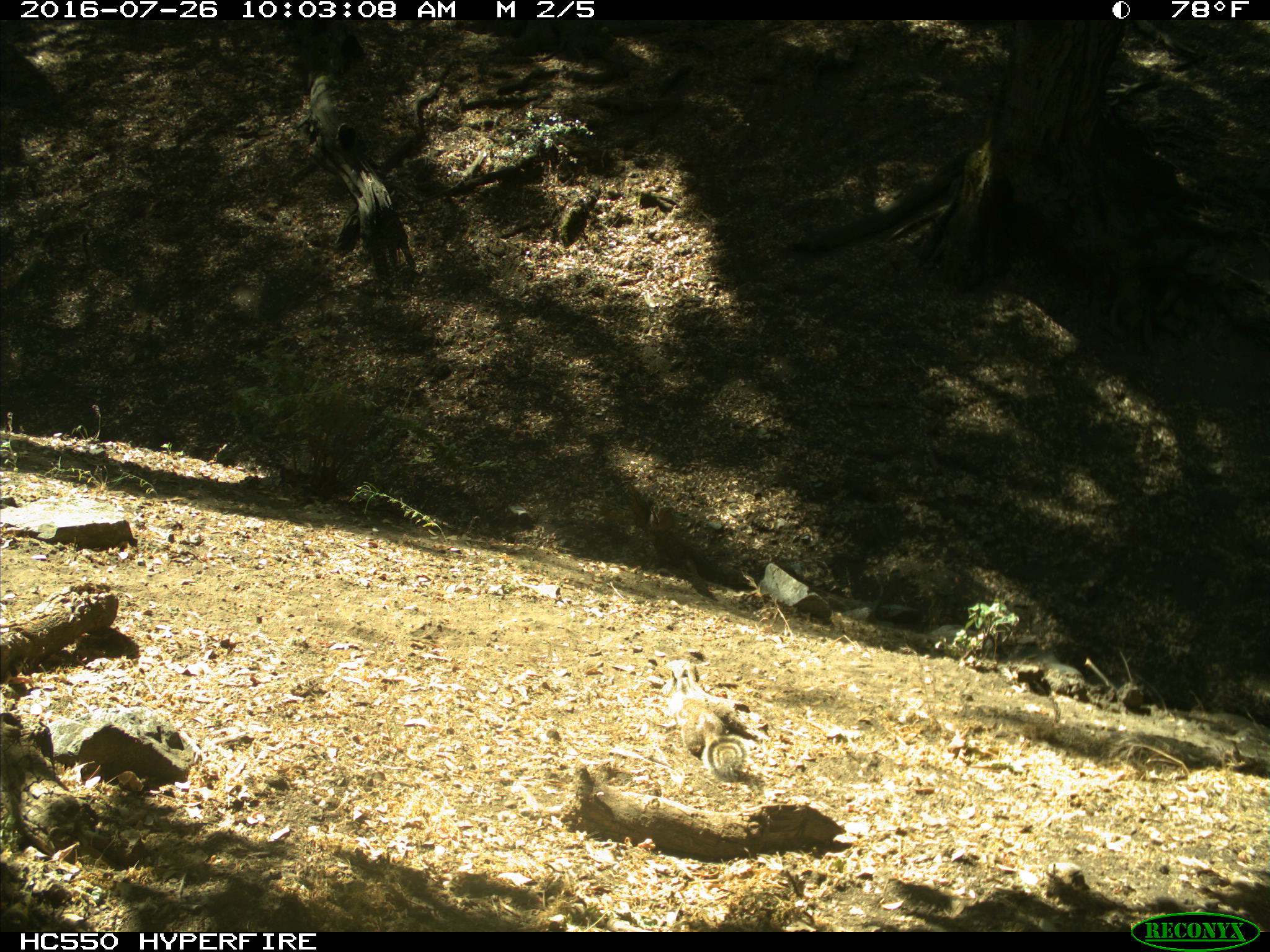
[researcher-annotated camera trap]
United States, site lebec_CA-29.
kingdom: Animalia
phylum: Chordata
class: Mammalia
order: Rodentia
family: Sciuridae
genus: Otospermophilus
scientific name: Otospermophilus beecheyi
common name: california ground squirrel